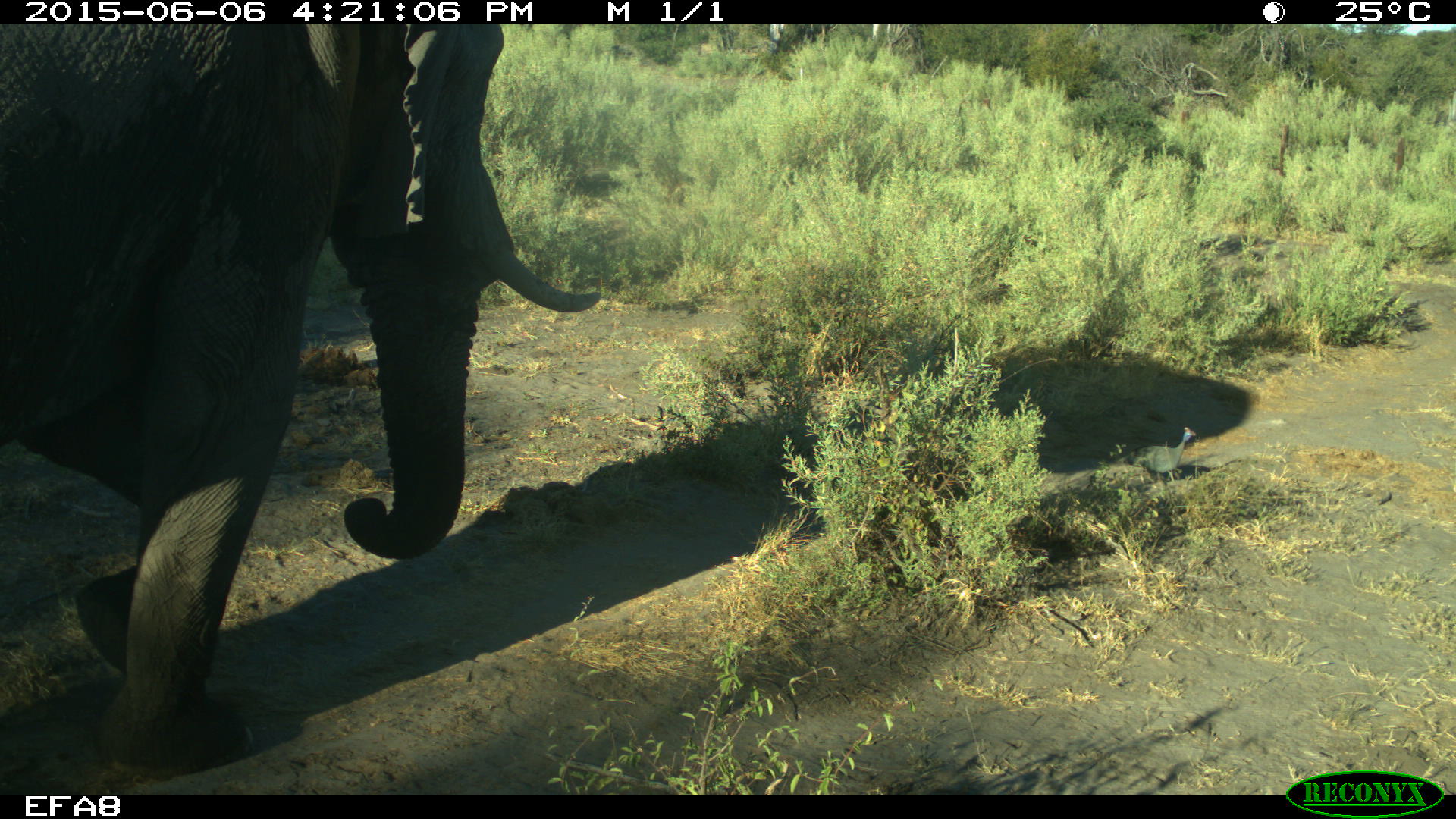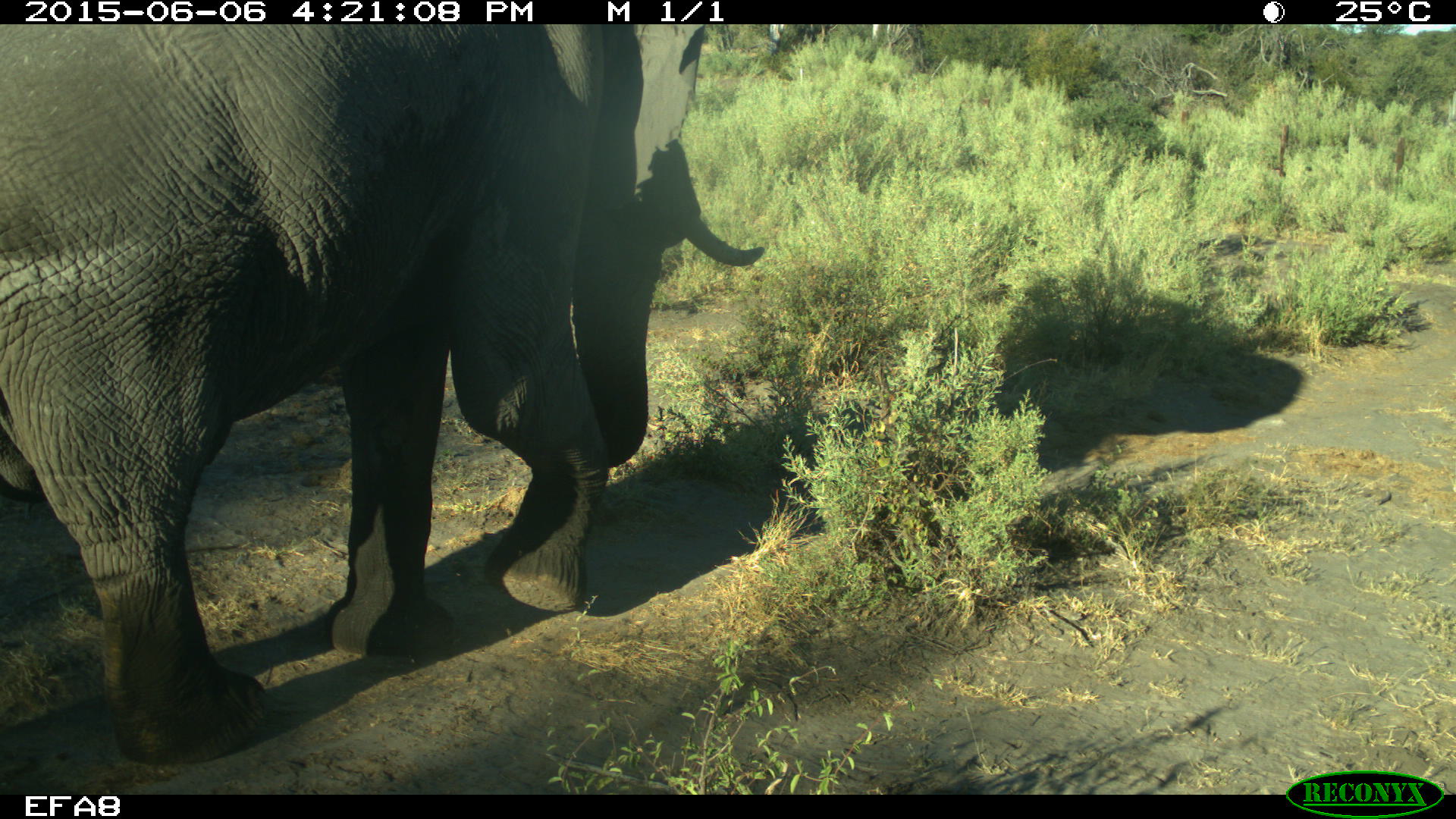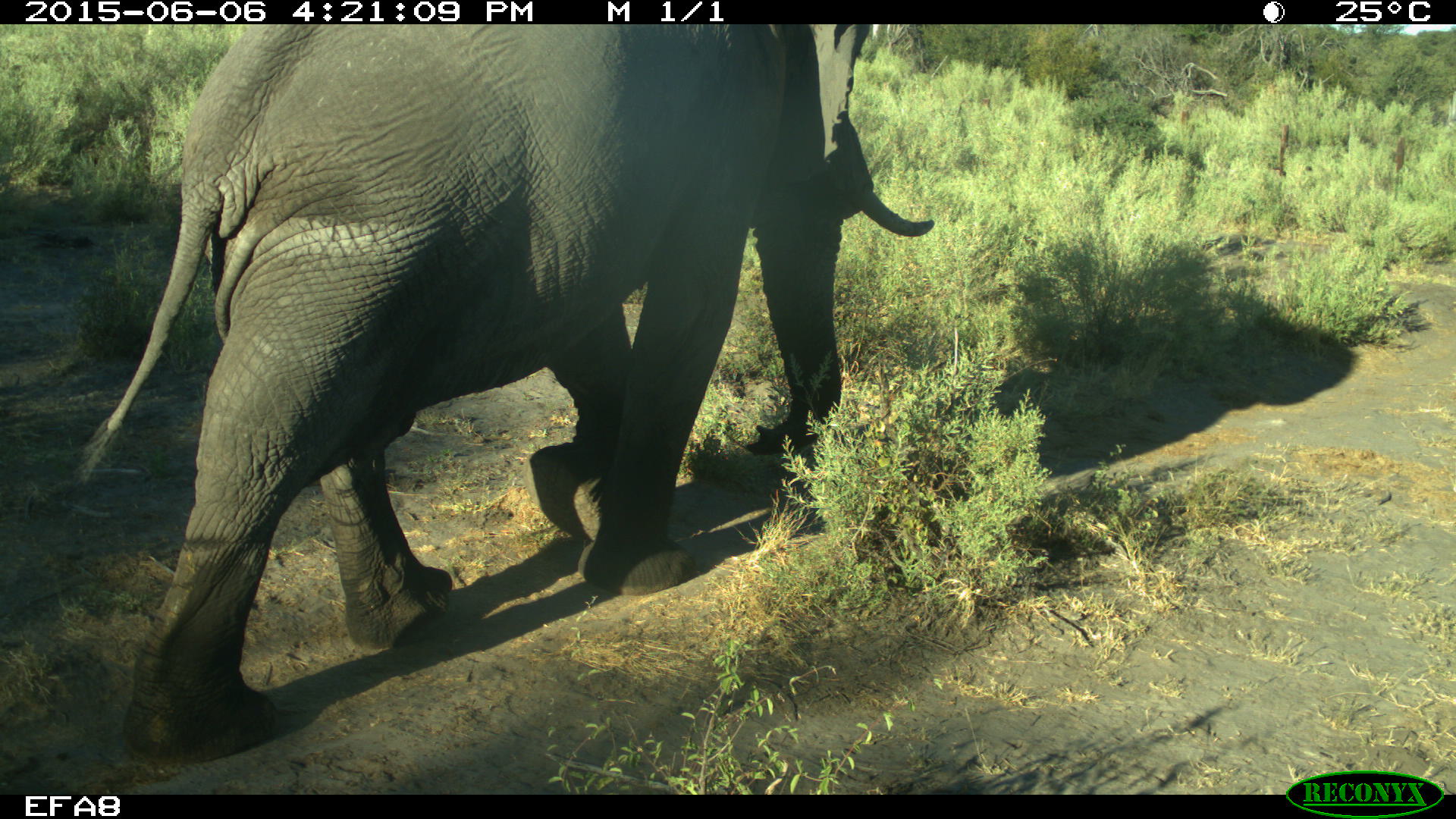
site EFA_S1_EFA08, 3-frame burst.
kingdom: Animalia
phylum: Chordata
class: Mammalia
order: Proboscidea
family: Elephantidae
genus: Loxodonta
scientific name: Loxodonta africana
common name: african bush elephant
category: elephant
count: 1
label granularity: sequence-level